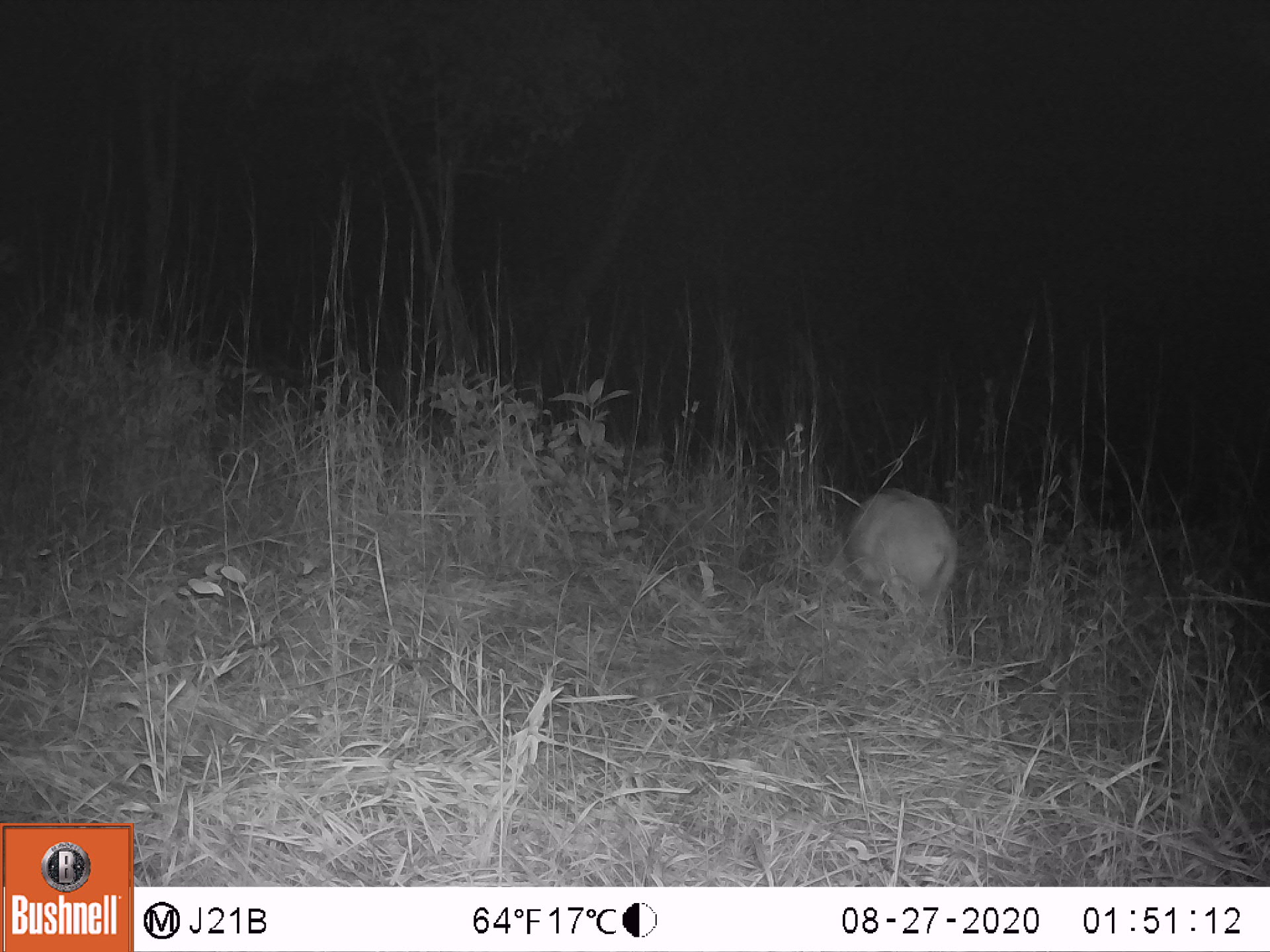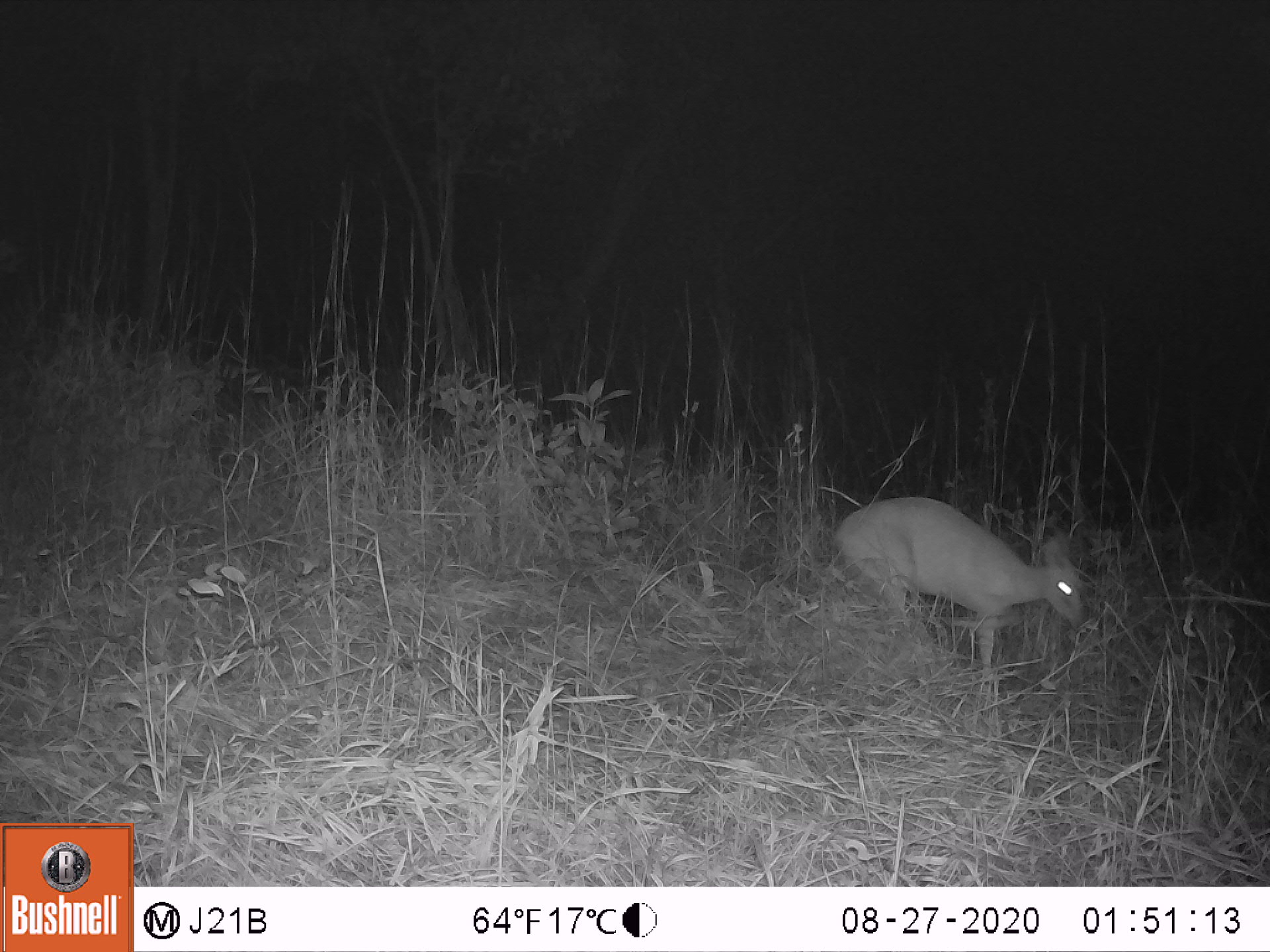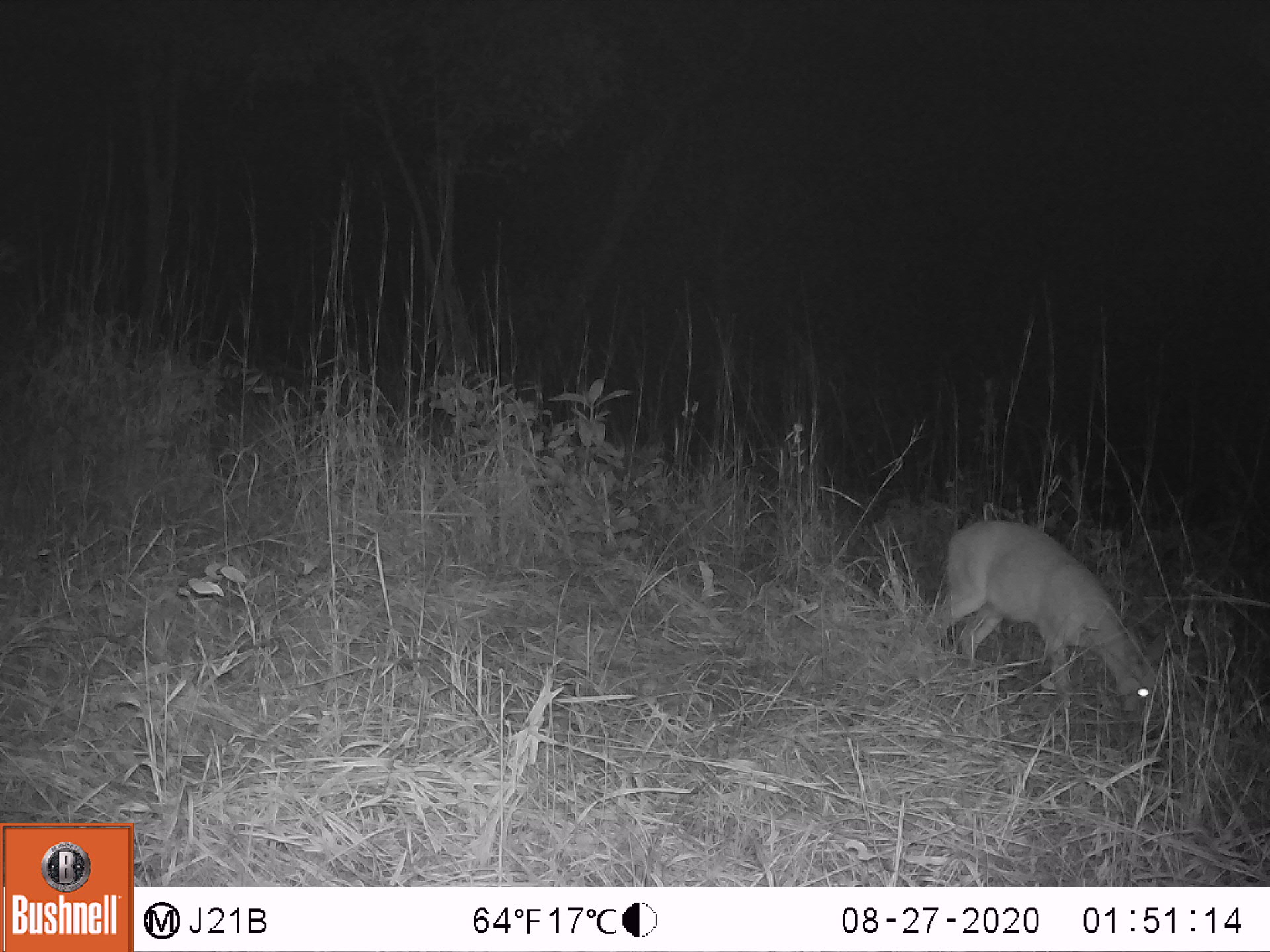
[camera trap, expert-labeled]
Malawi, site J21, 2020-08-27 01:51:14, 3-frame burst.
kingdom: Animalia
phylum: Chordata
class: Mammalia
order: Artiodactyla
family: Bovidae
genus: Sylvicapra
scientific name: Sylvicapra grimmia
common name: common duiker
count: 1